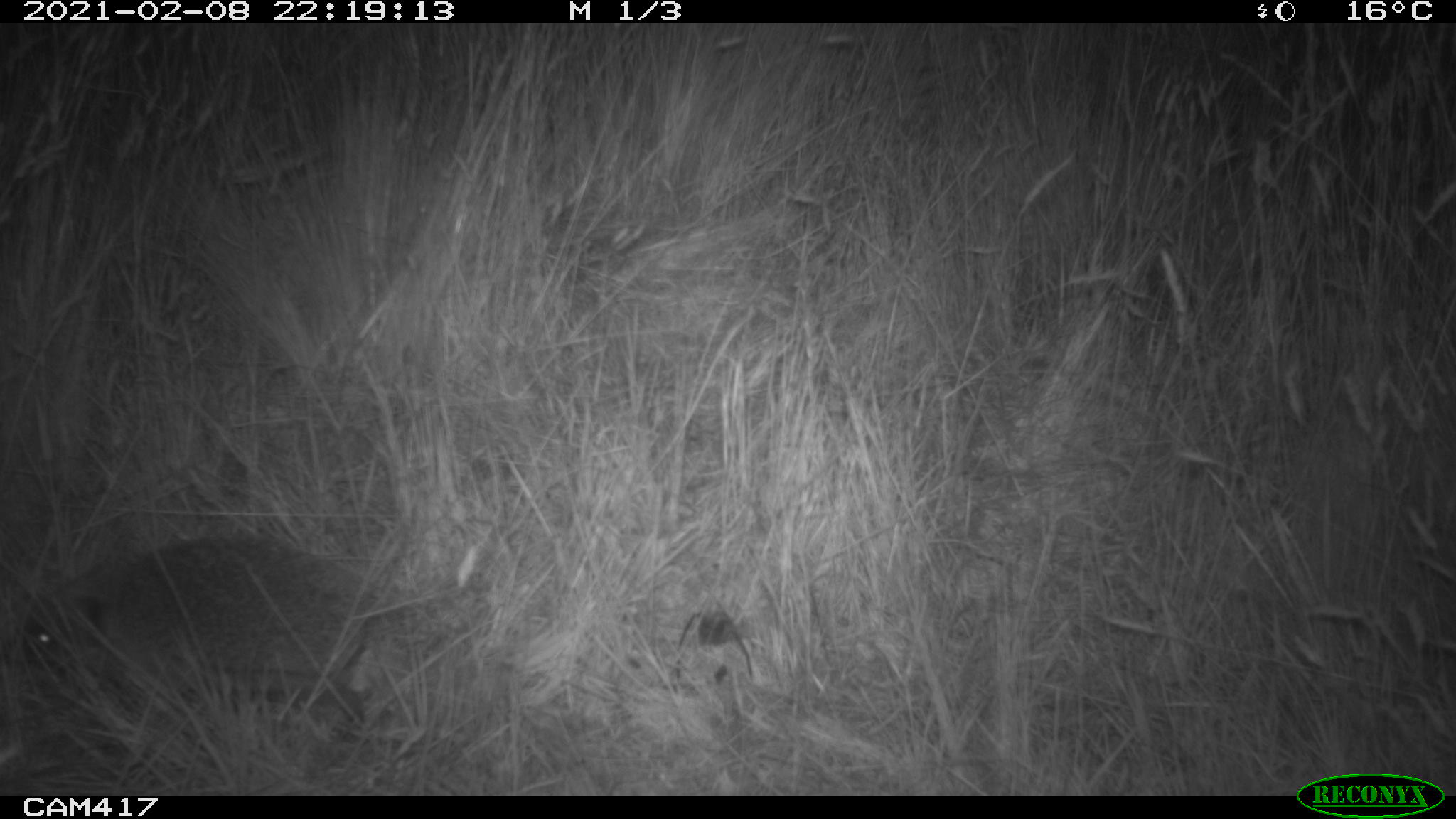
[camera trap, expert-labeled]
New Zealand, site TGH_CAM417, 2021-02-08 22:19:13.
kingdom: Animalia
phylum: Chordata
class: Mammalia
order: Eulipotyphla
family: Erinaceidae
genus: Erinaceus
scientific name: Erinaceus europaeus europaeus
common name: european hedgehog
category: hedgehog